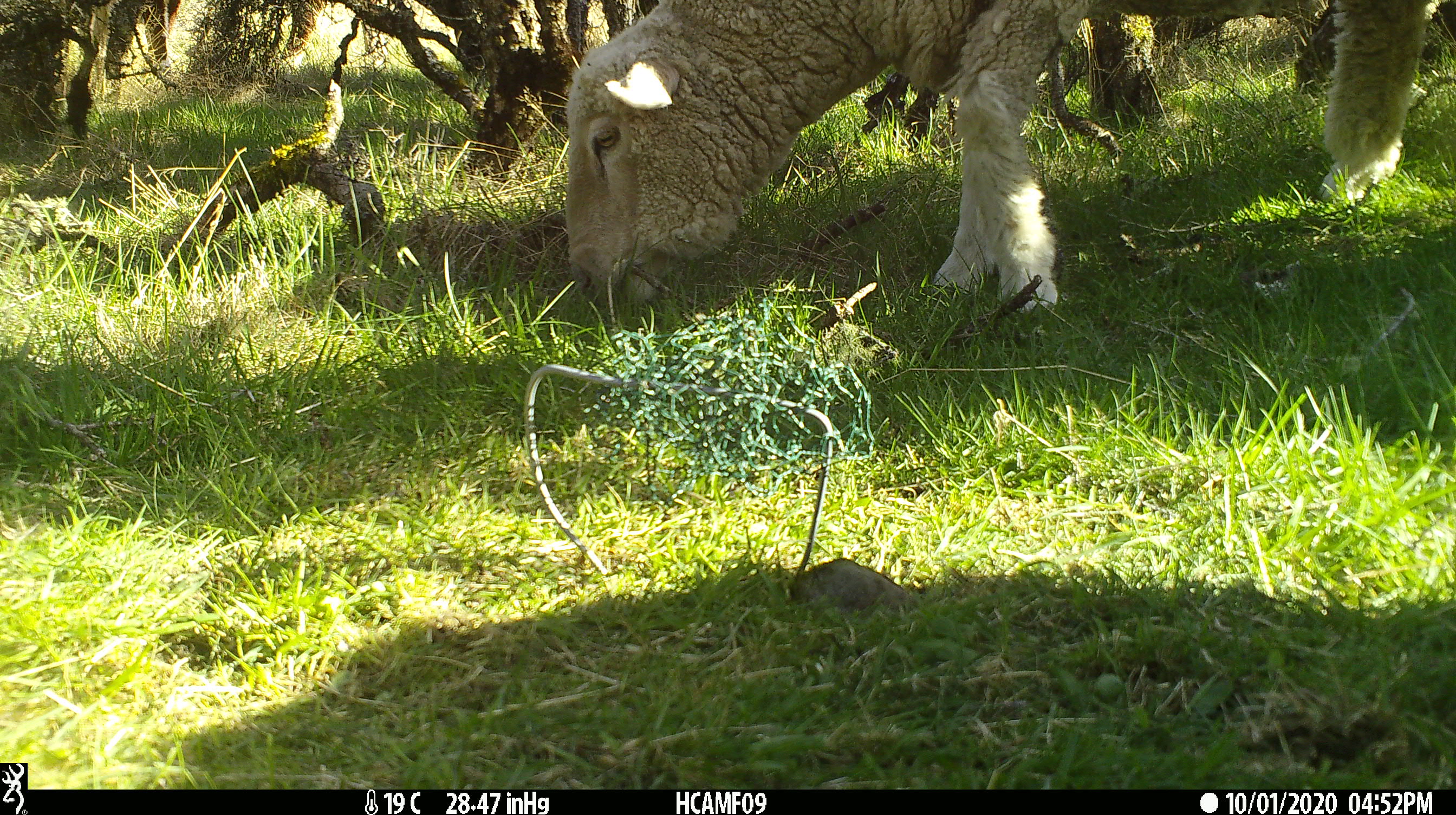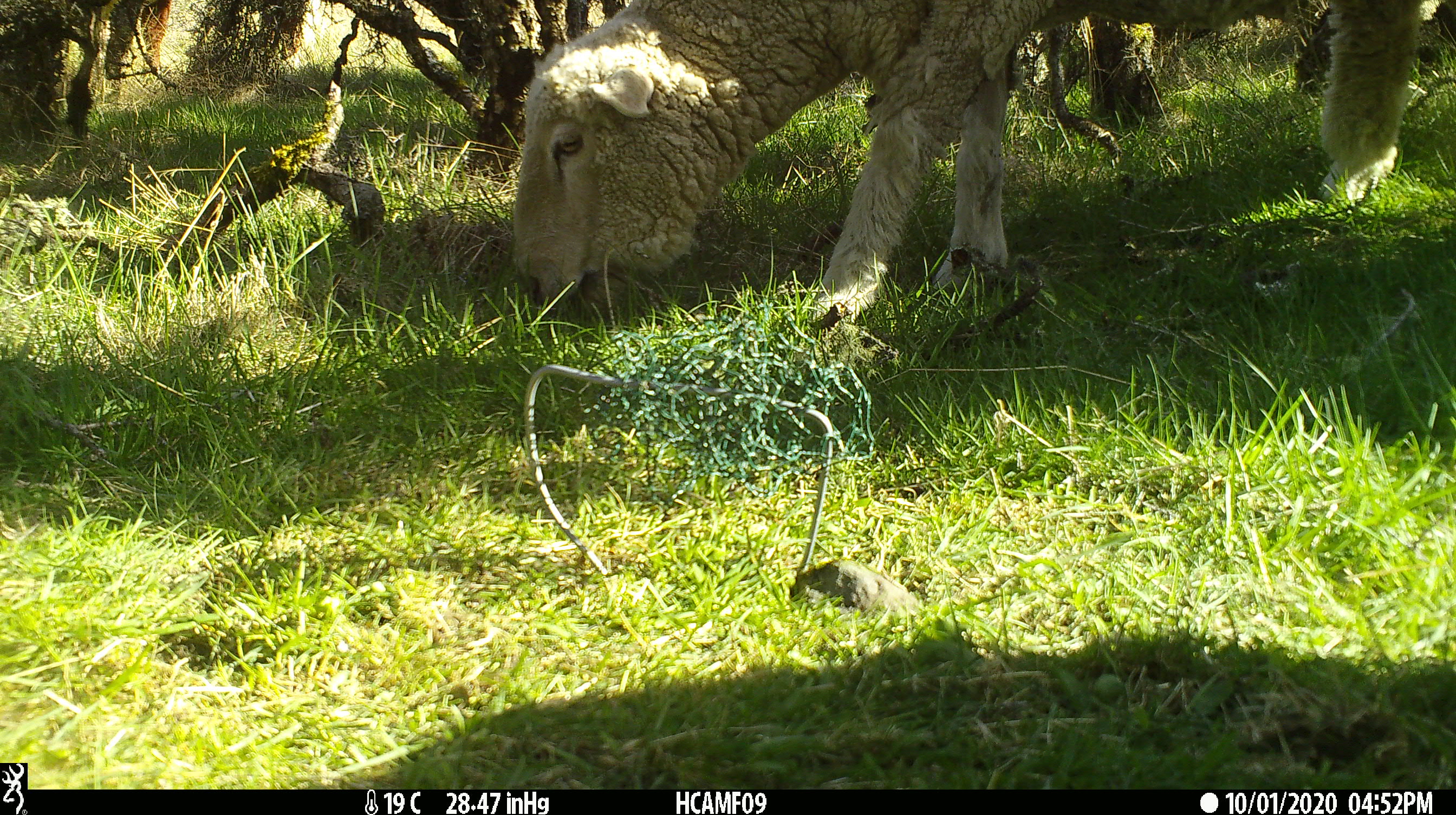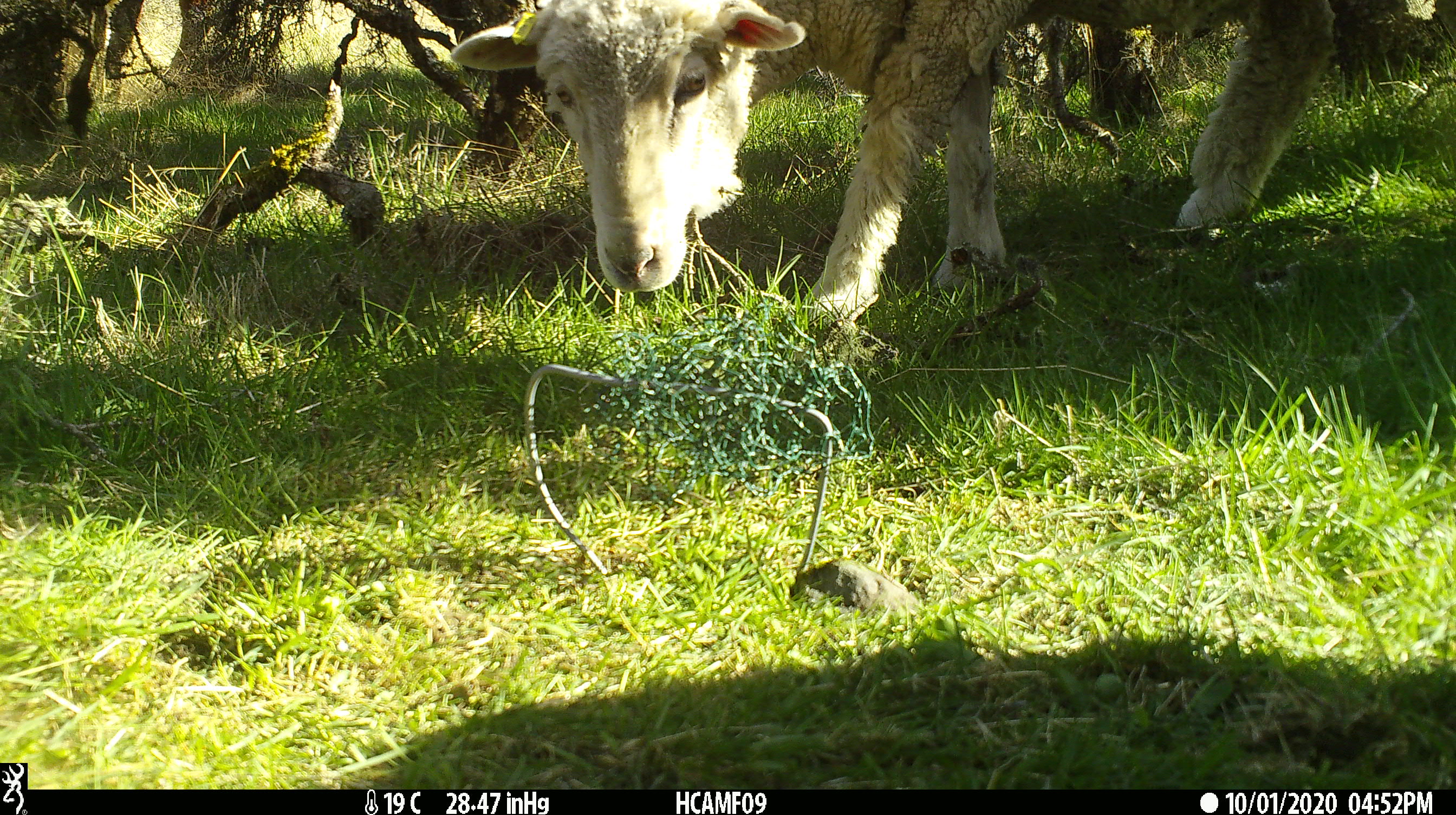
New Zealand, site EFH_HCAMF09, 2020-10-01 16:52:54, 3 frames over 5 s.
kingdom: Animalia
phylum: Chordata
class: Mammalia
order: Artiodactyla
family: Bovidae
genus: Ovis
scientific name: Ovis aries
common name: domestic sheep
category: sheep